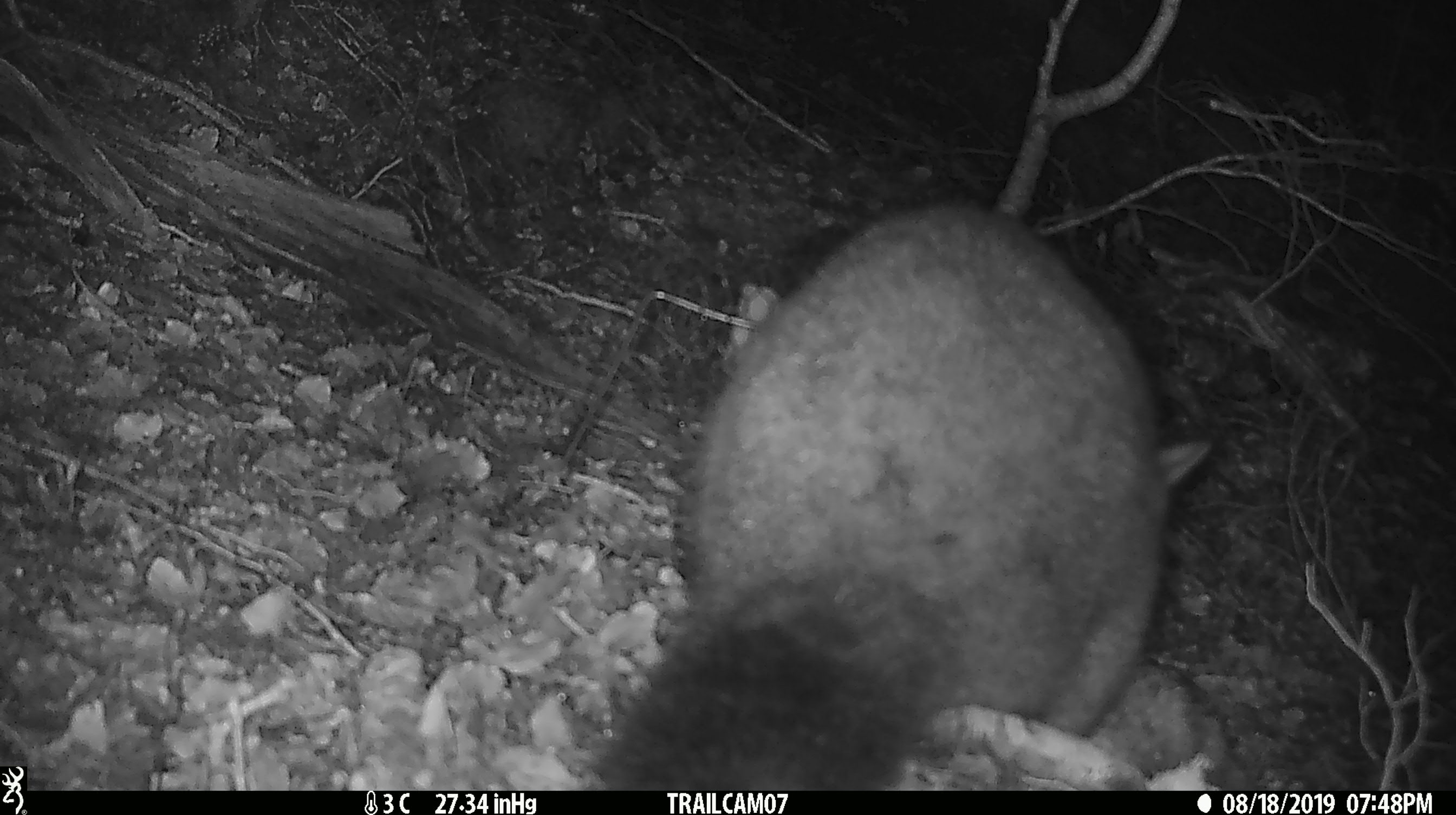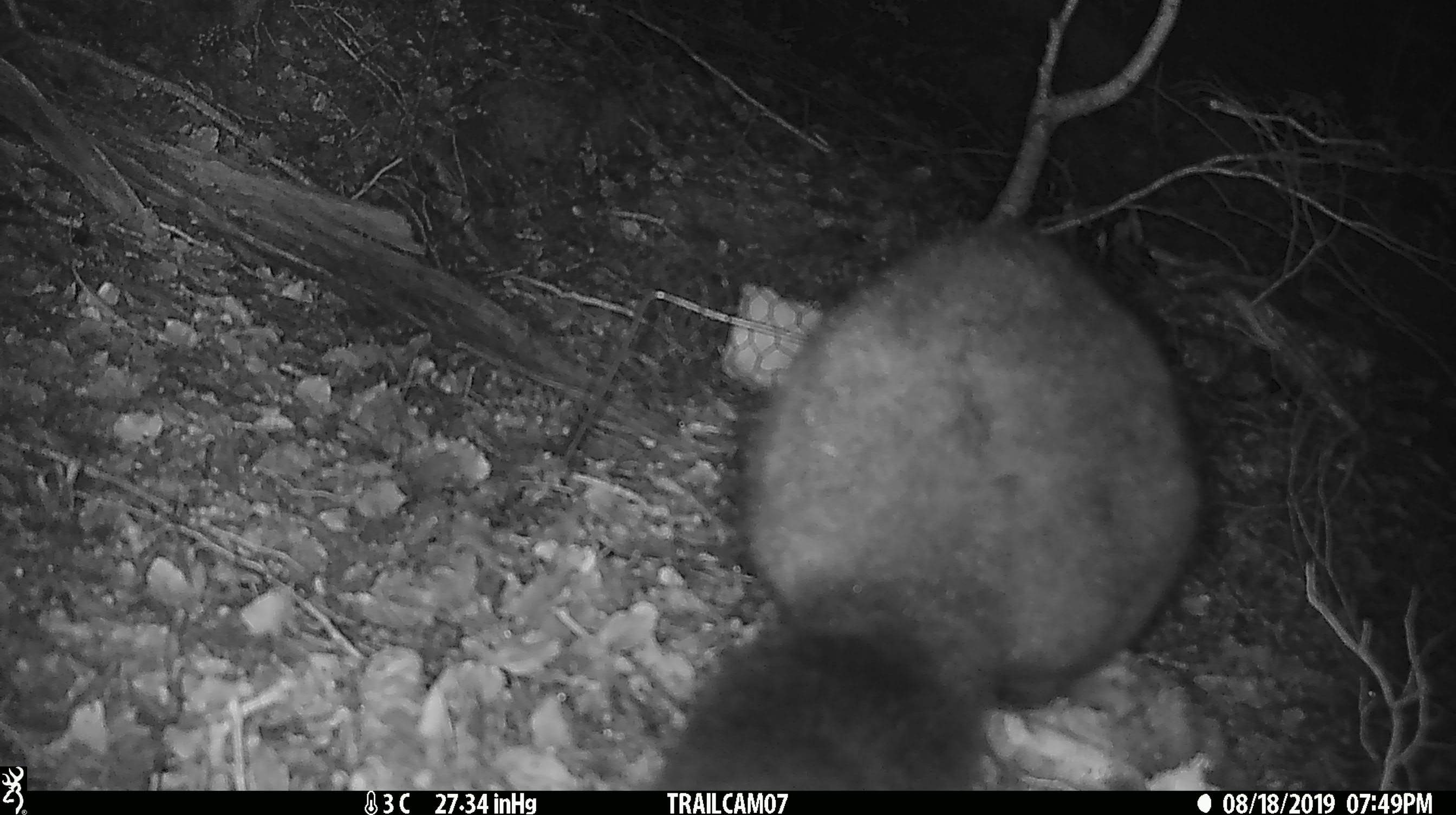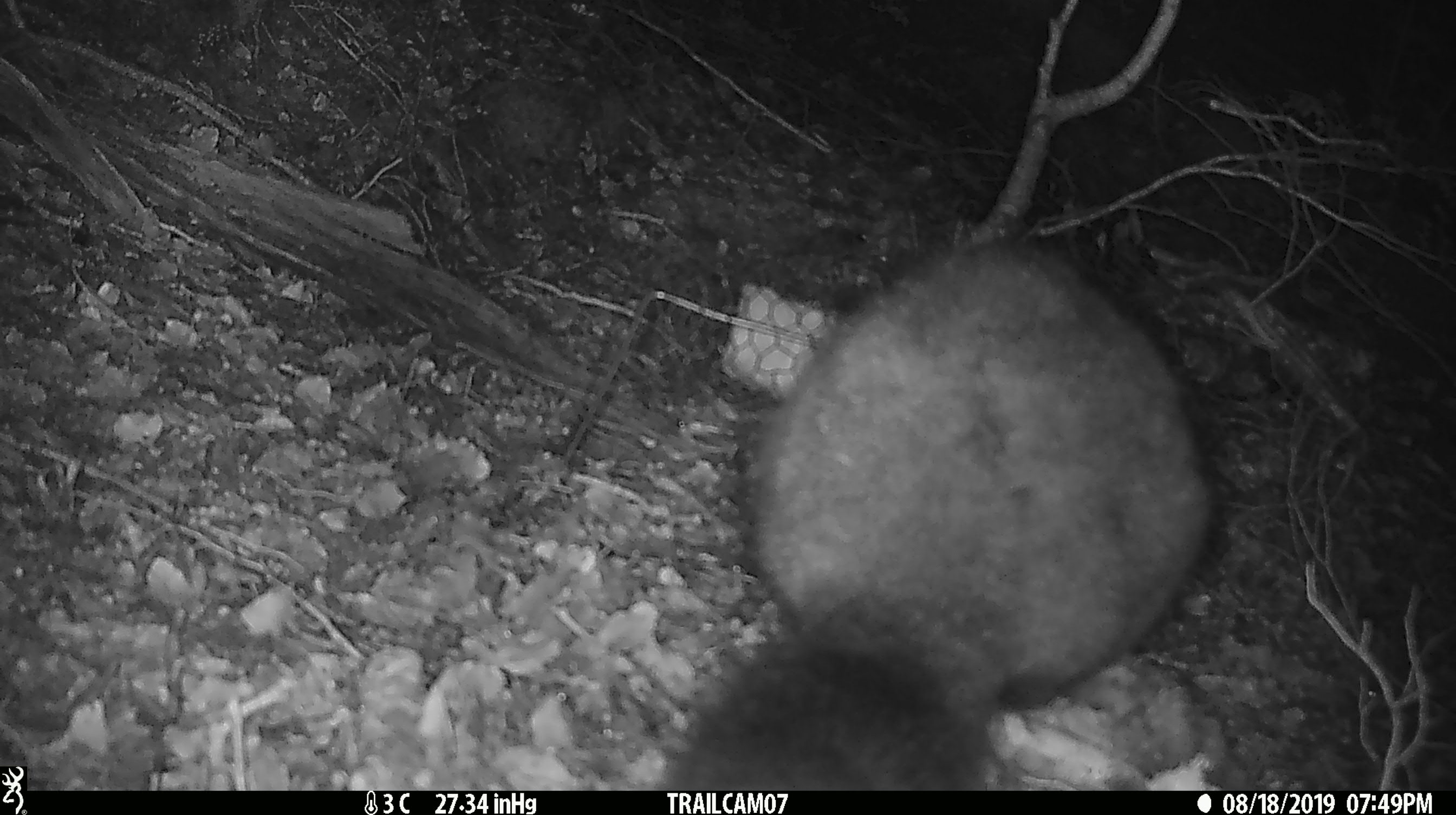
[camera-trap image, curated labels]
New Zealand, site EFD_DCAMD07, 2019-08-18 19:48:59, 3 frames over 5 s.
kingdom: Animalia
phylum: Chordata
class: Mammalia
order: Diprotodontia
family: Phalangeridae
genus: Trichosurus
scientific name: Trichosurus vulpecula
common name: common brushtail possum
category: possum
Possum (common brushtail possum) (Trichosurus vulpecula).